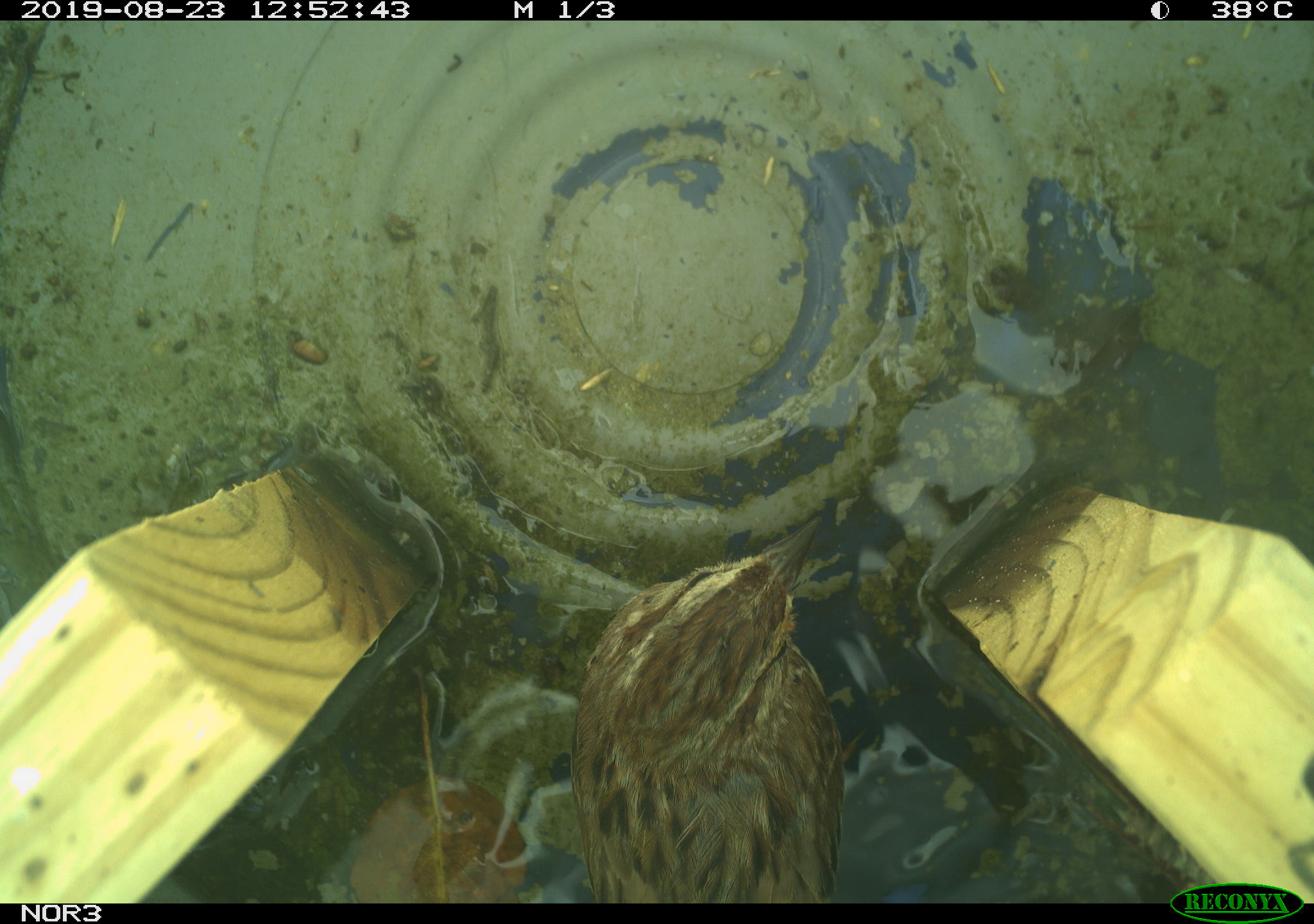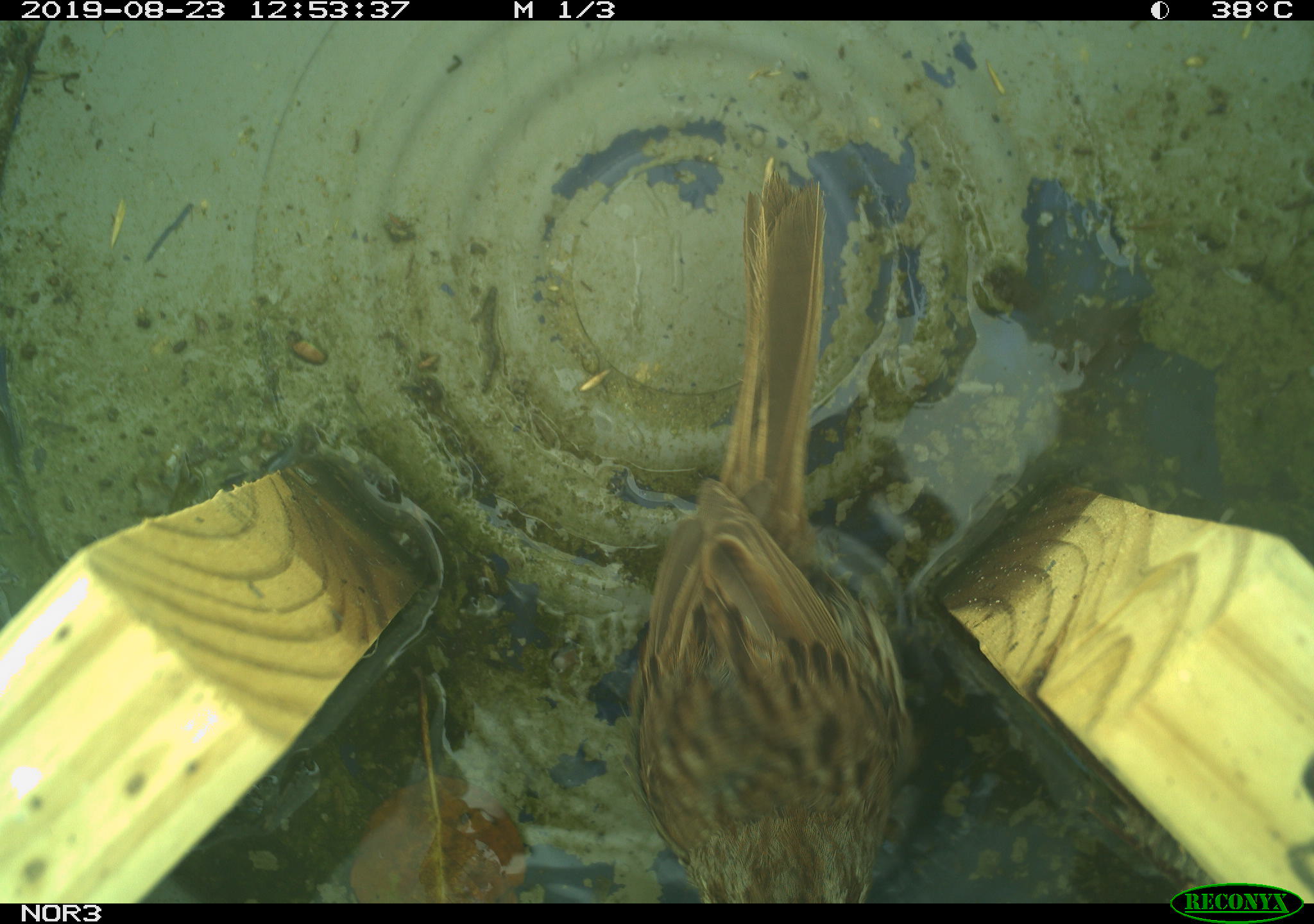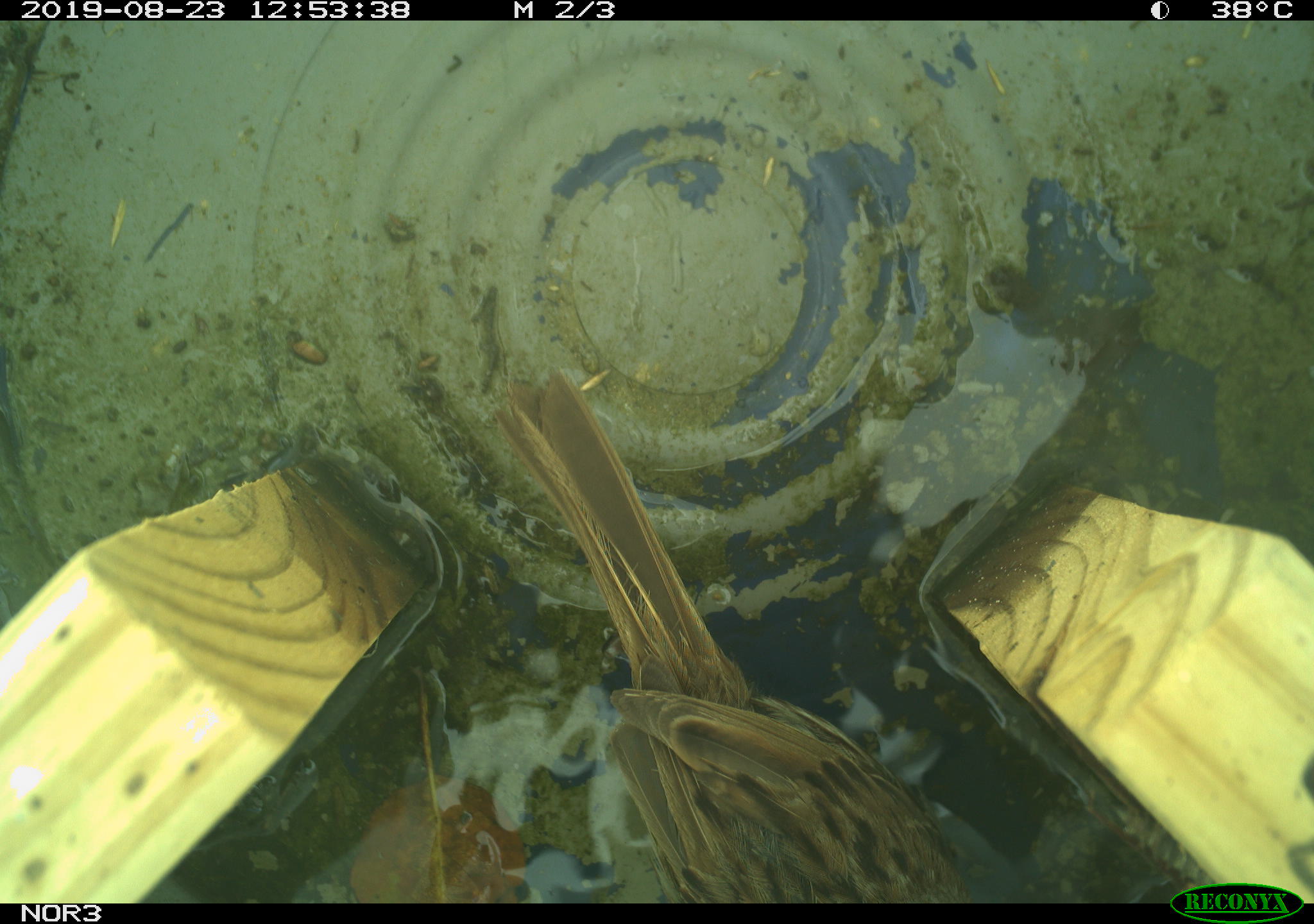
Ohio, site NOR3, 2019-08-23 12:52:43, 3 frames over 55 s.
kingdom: Animalia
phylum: Chordata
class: Aves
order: Passeriformes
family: Passerellidae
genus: Melospiza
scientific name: Melospiza melodia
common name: song sparrow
Song sparrow (Melospiza melodia).